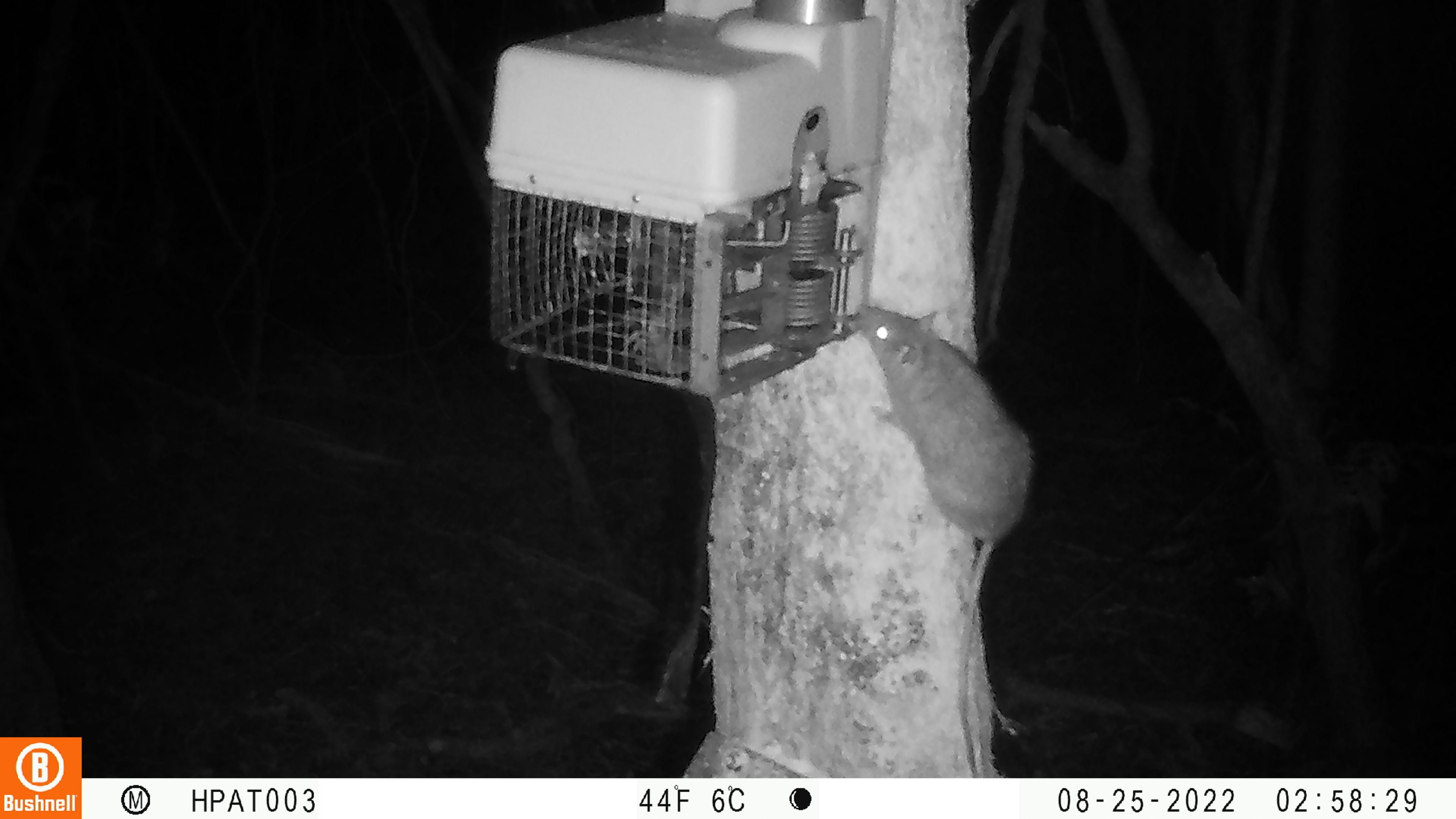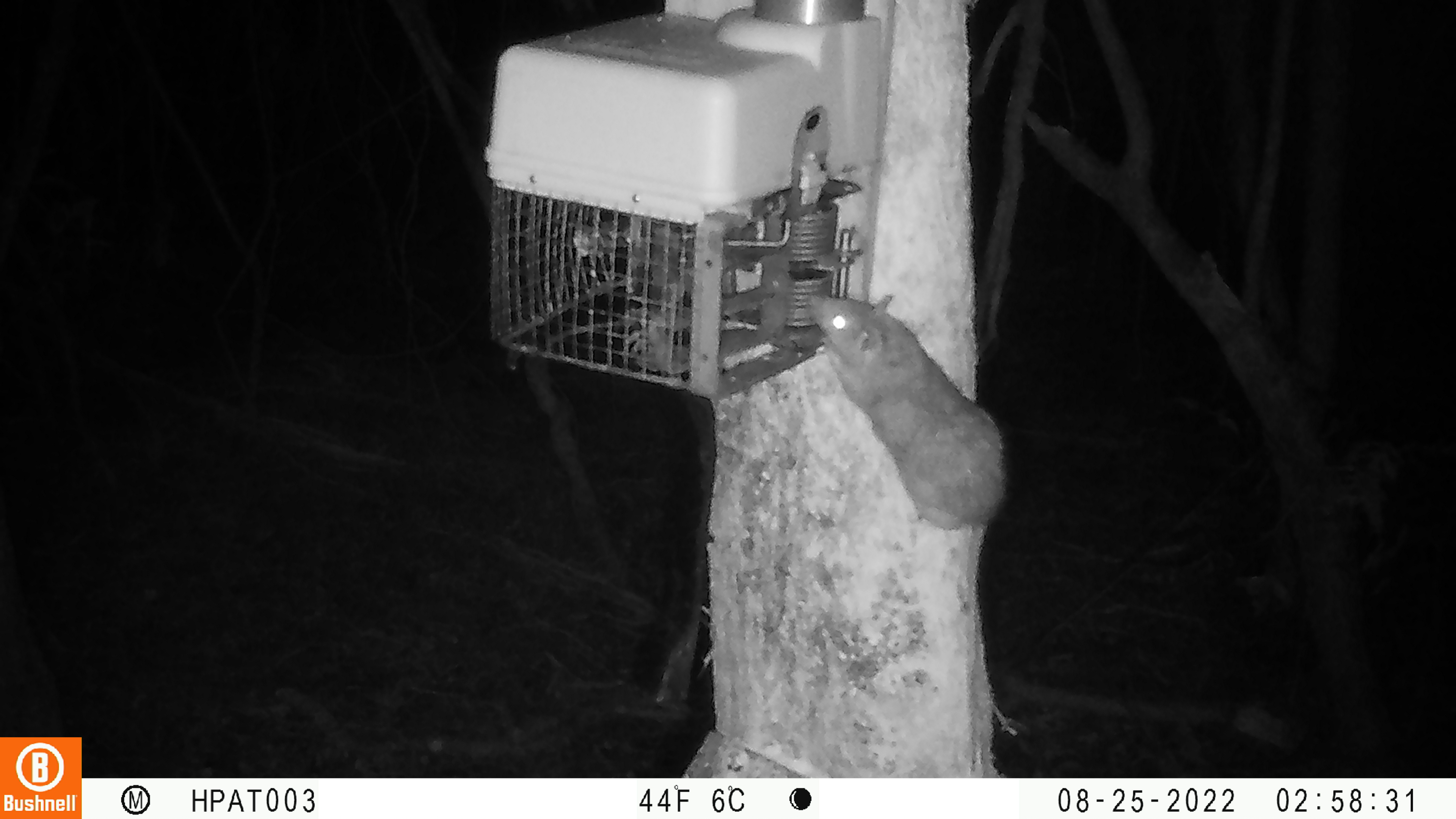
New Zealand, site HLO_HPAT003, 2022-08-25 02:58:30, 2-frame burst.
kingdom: Animalia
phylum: Chordata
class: Mammalia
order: Rodentia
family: Muridae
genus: Rattus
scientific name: Rattus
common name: rat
Rat (Rattus).